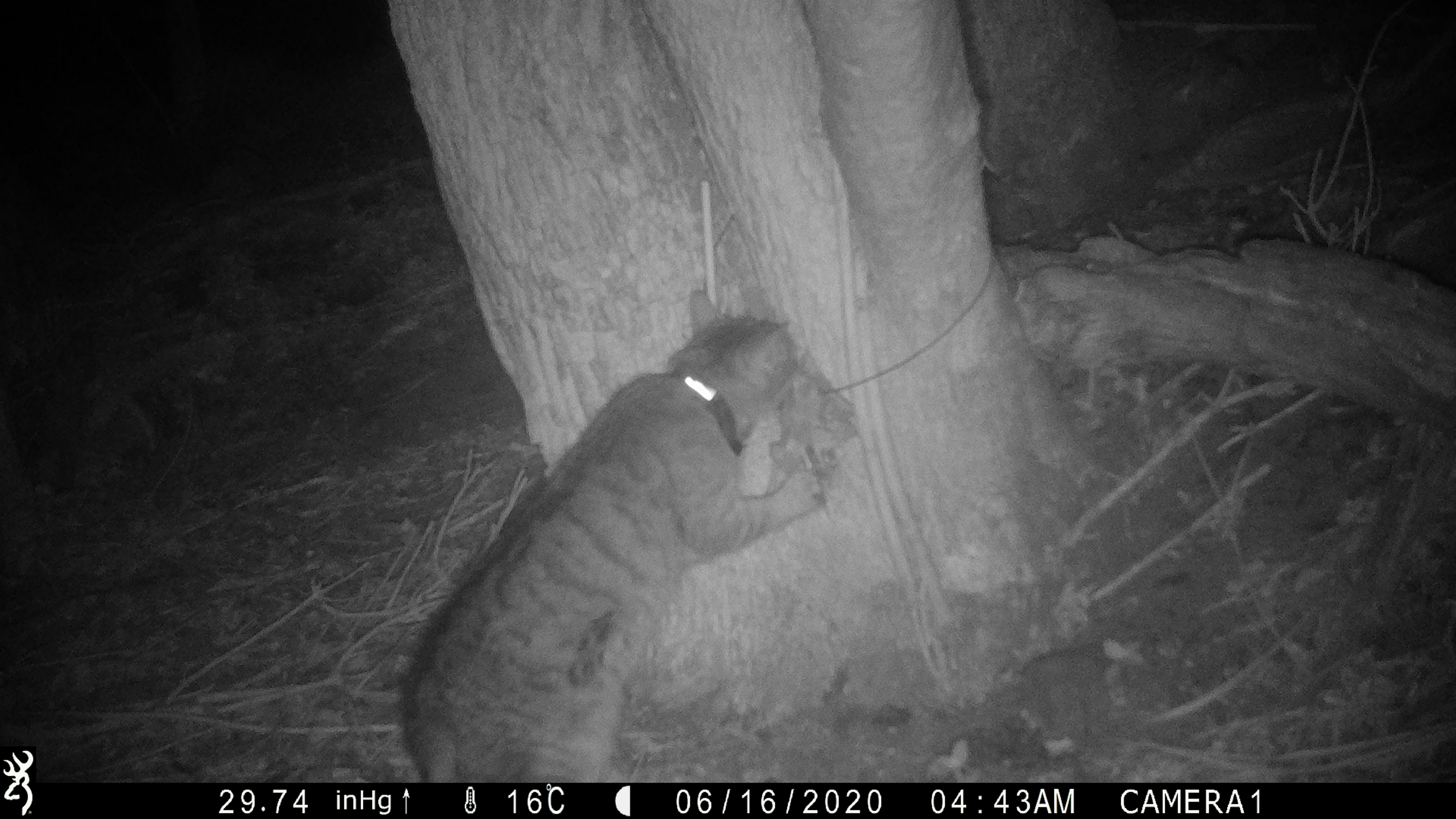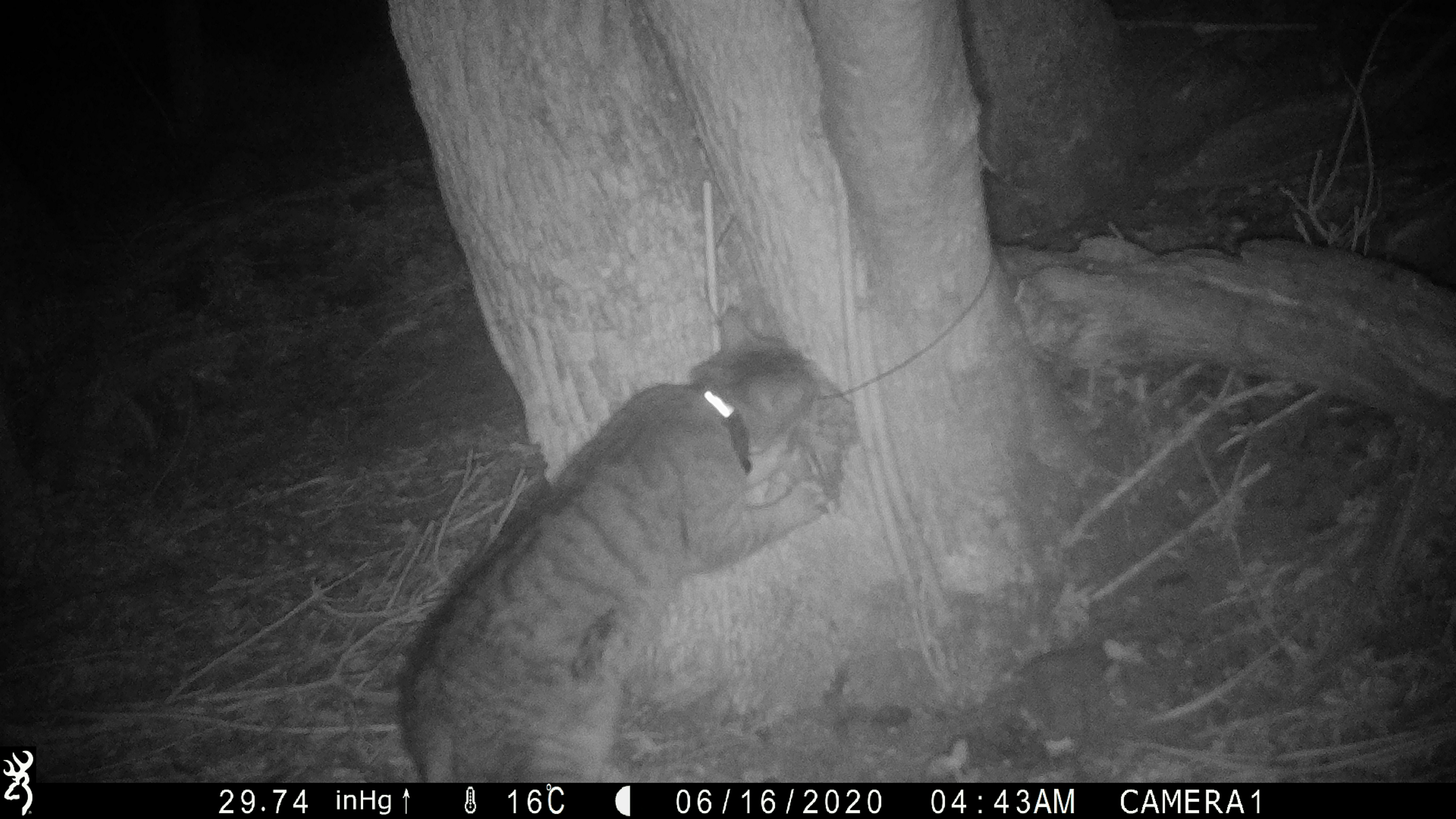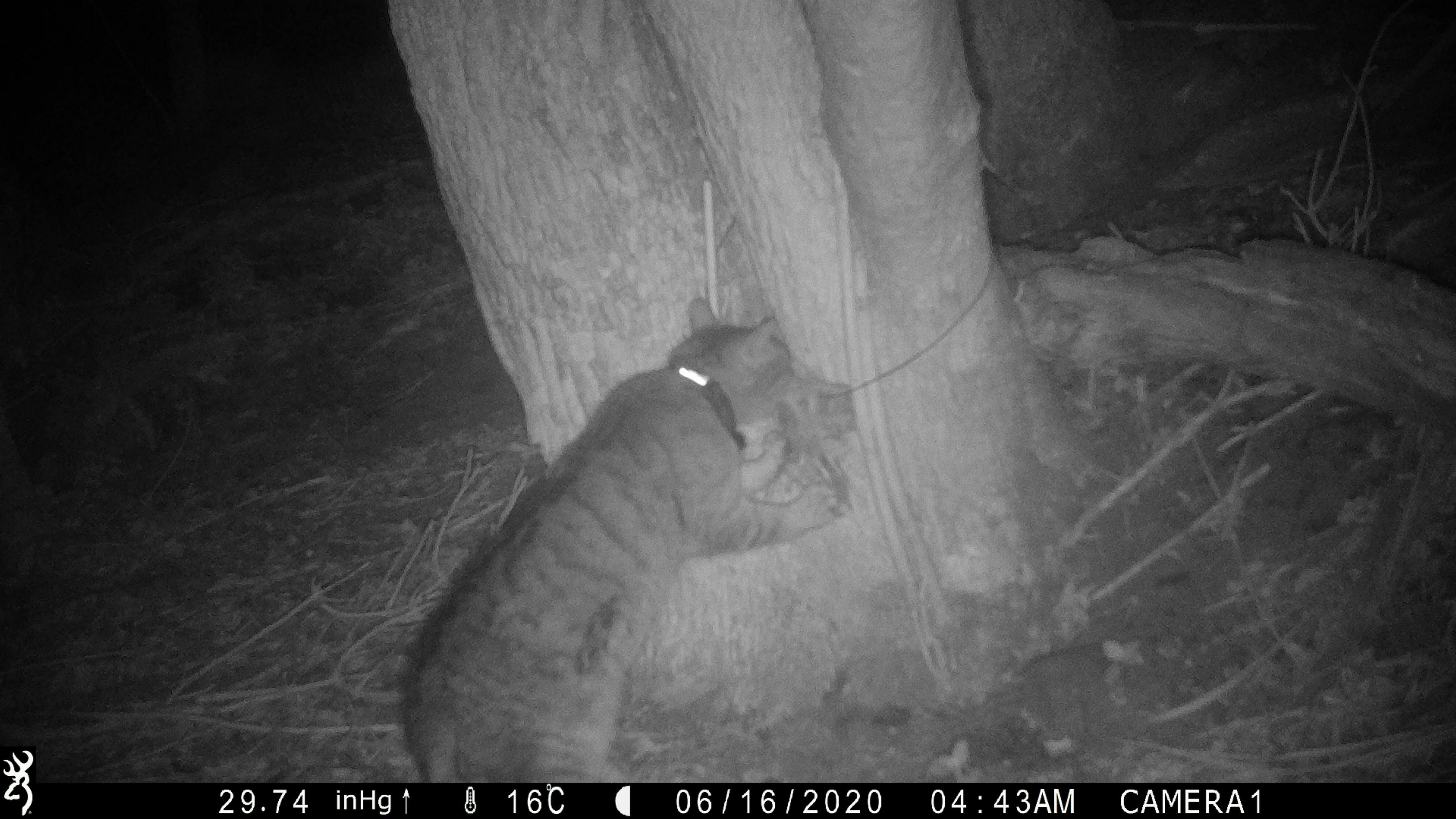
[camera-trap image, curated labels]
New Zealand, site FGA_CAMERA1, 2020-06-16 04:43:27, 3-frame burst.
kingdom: Animalia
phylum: Chordata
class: Mammalia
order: Carnivora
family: Felidae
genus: Felis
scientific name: Felis catus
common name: domestic cat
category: cat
Cat (domestic cat) (Felis catus).